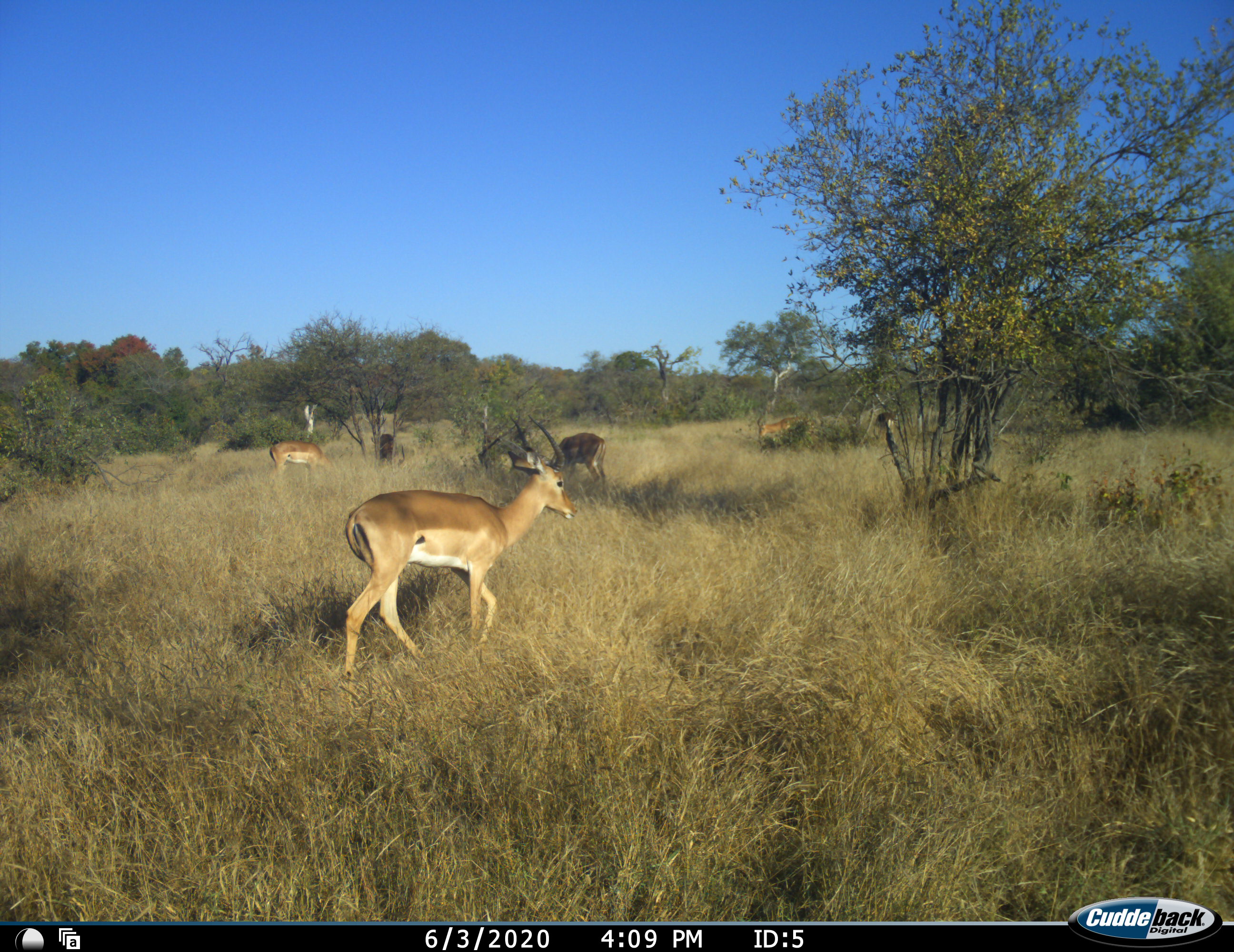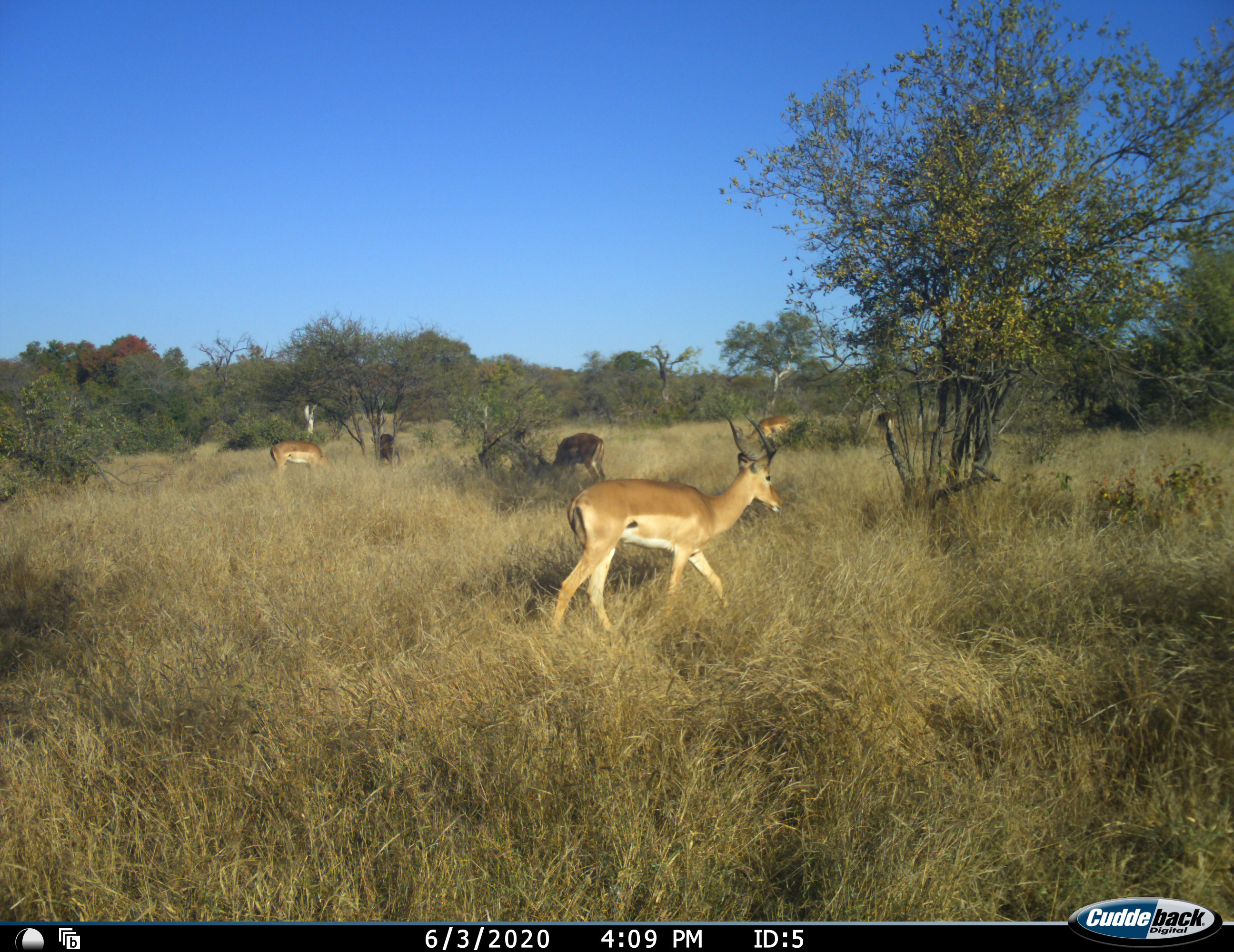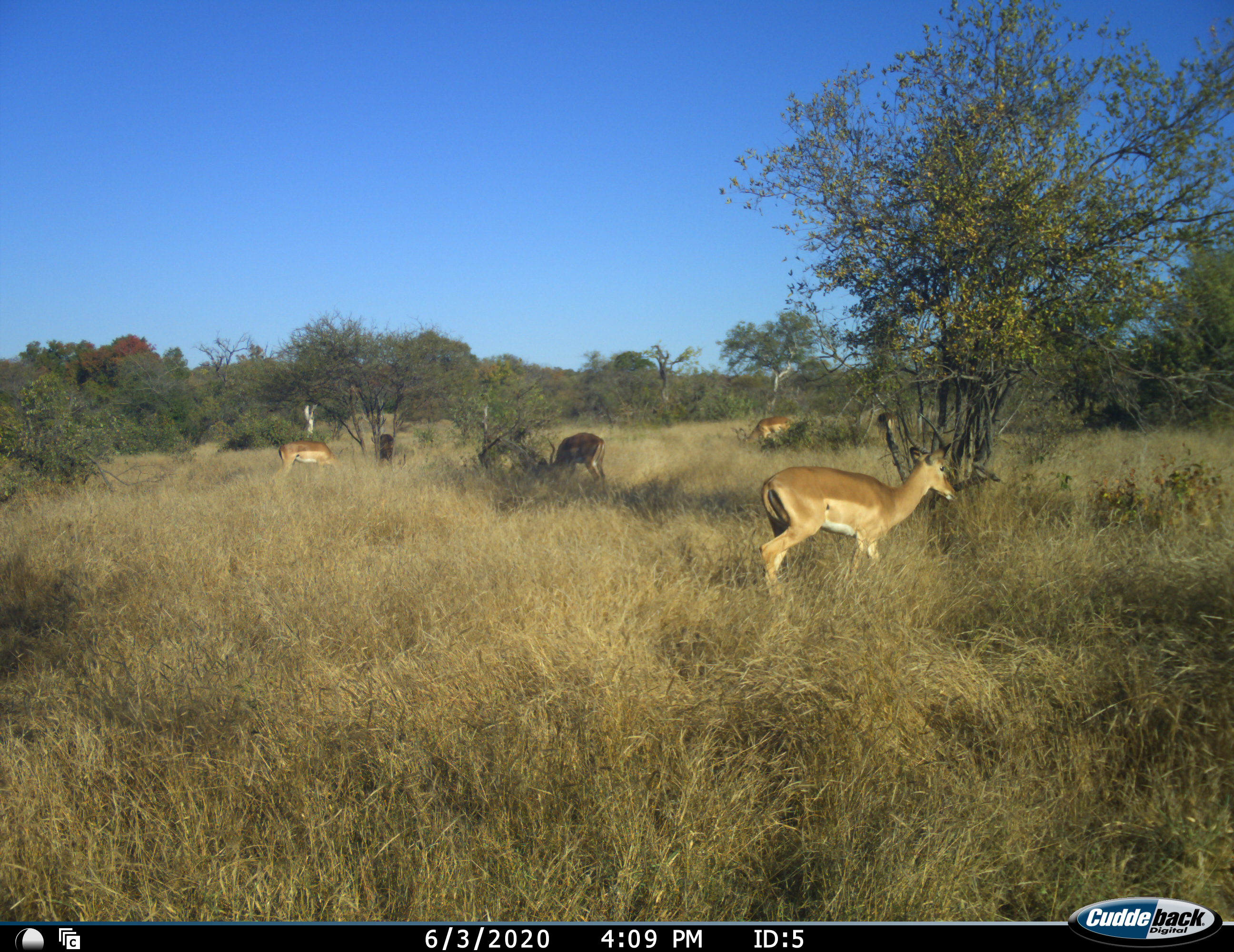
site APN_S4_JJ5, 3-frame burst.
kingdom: Animalia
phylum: Chordata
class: Mammalia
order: Artiodactyla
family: Bovidae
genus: Aepyceros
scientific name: Aepyceros melampus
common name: impala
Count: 4.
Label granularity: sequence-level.